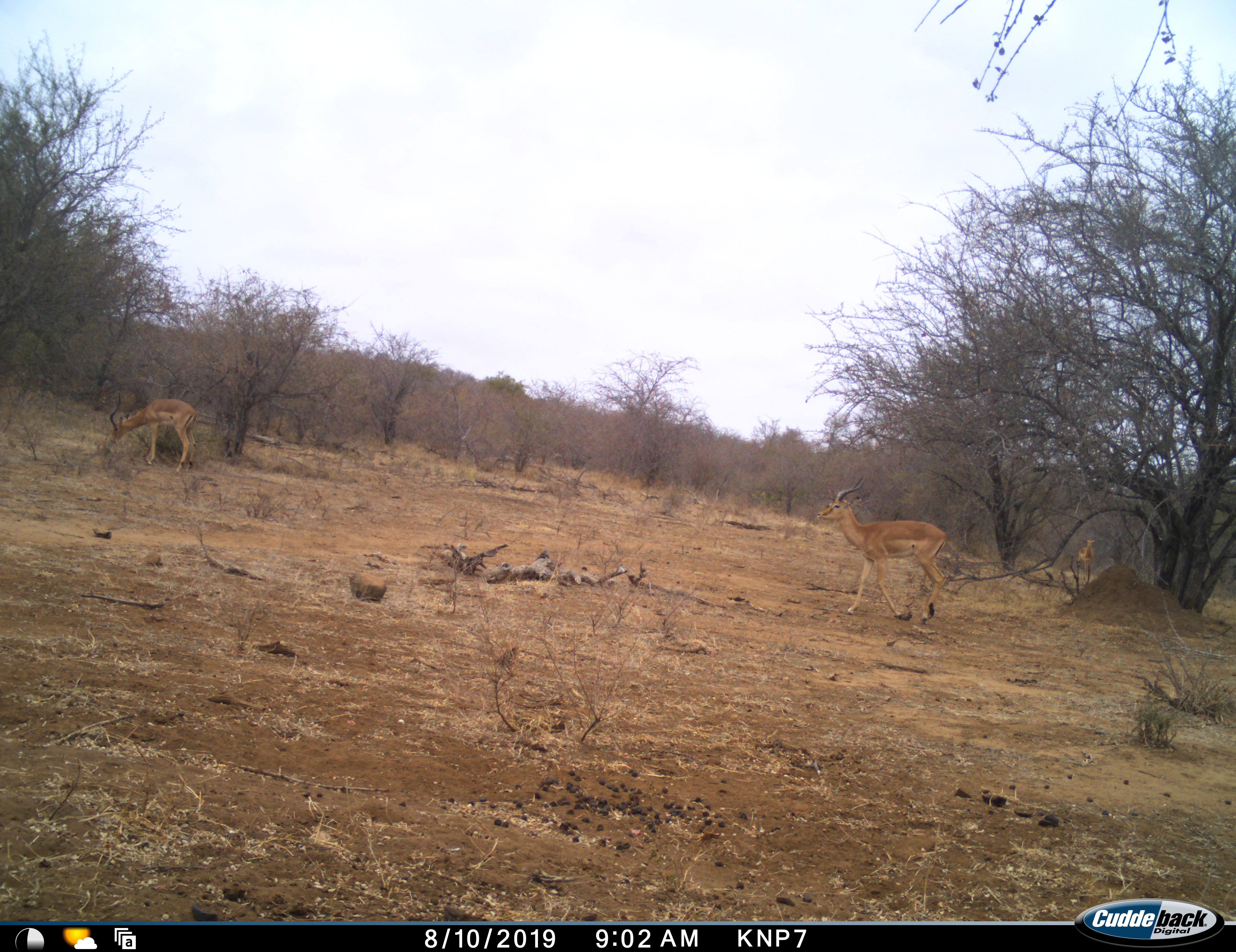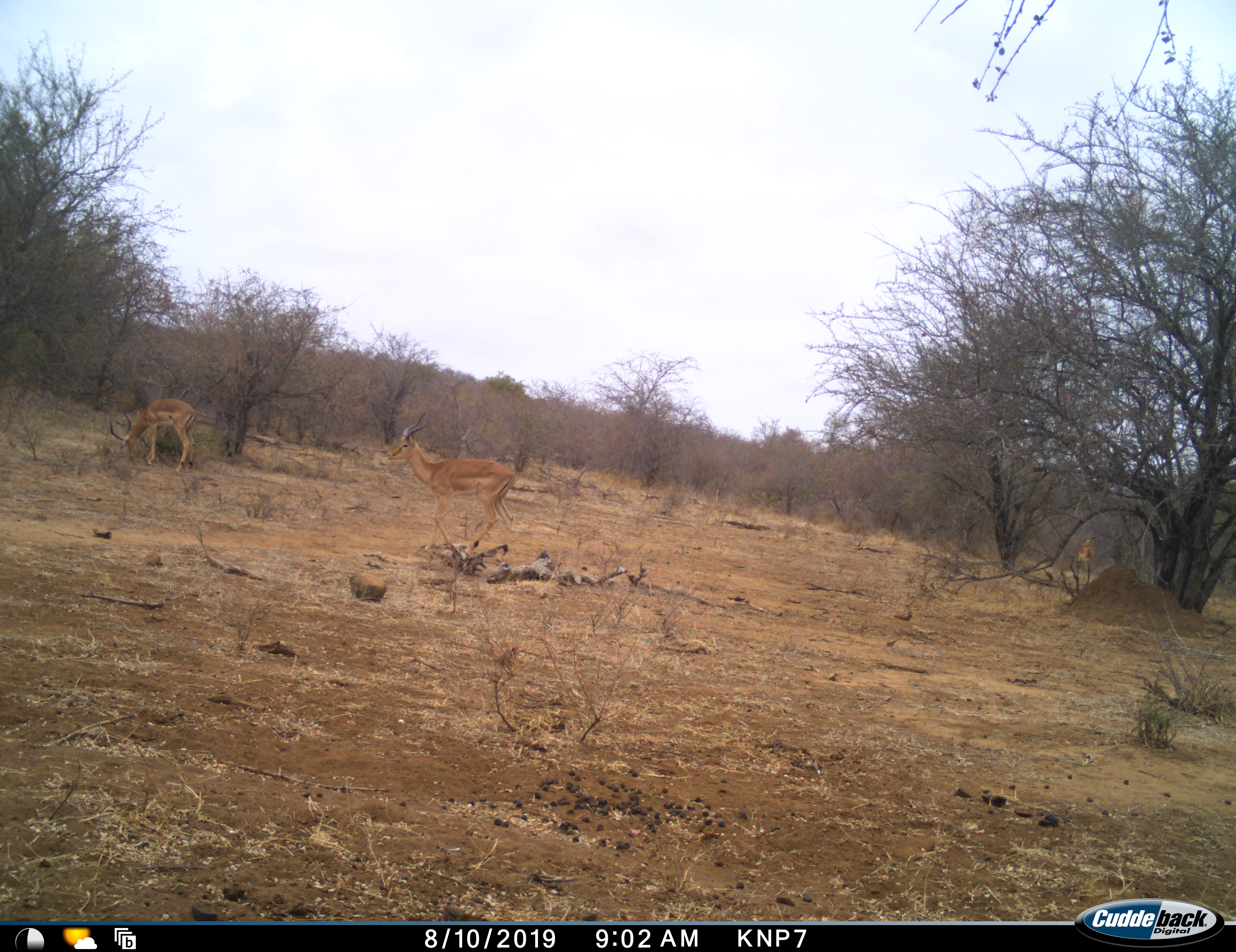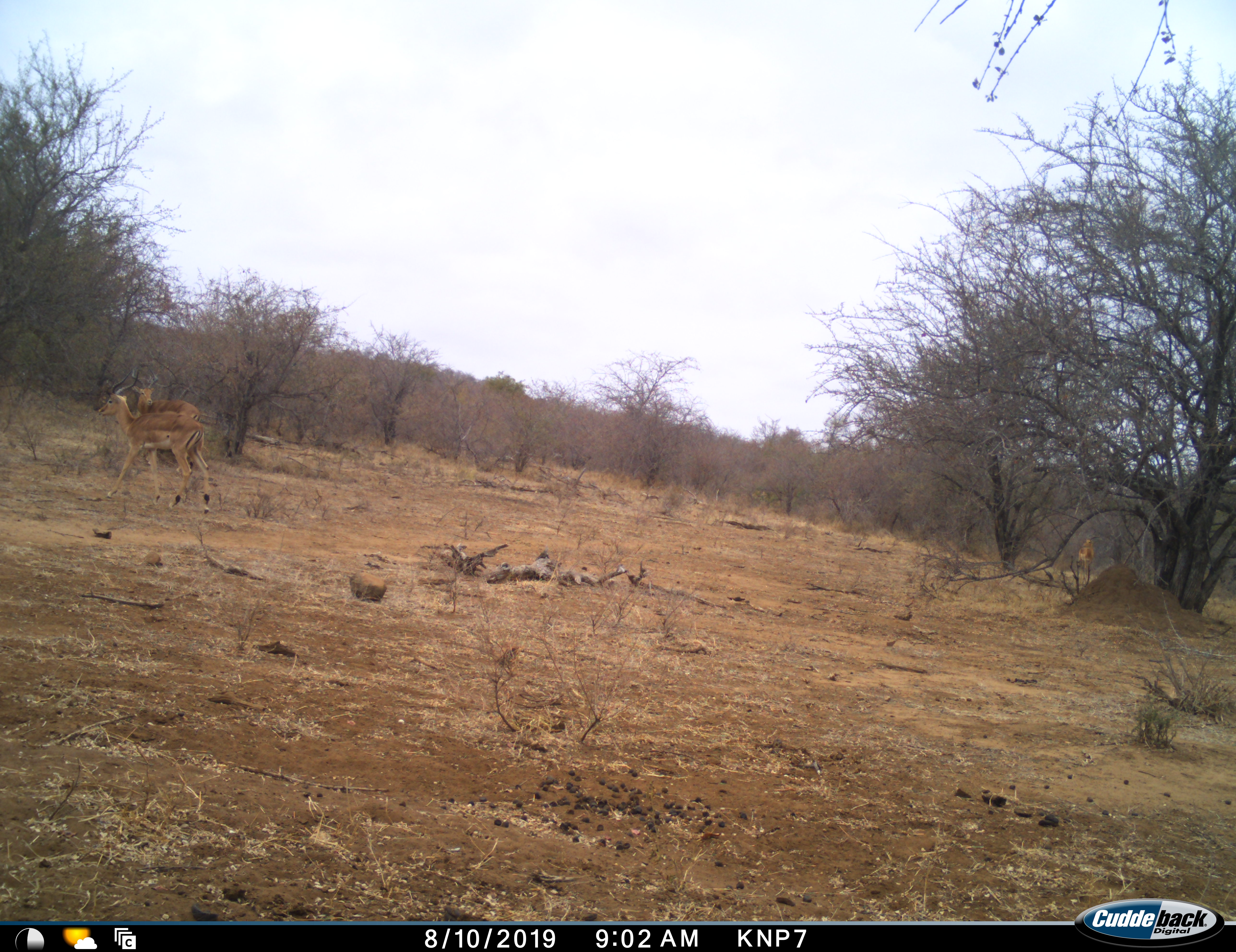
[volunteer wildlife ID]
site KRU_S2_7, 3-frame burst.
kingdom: Animalia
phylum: Chordata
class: Mammalia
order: Artiodactyla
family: Bovidae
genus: Aepyceros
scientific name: Aepyceros melampus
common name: impala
Impala (Aepyceros melampus), count 2. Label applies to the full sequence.